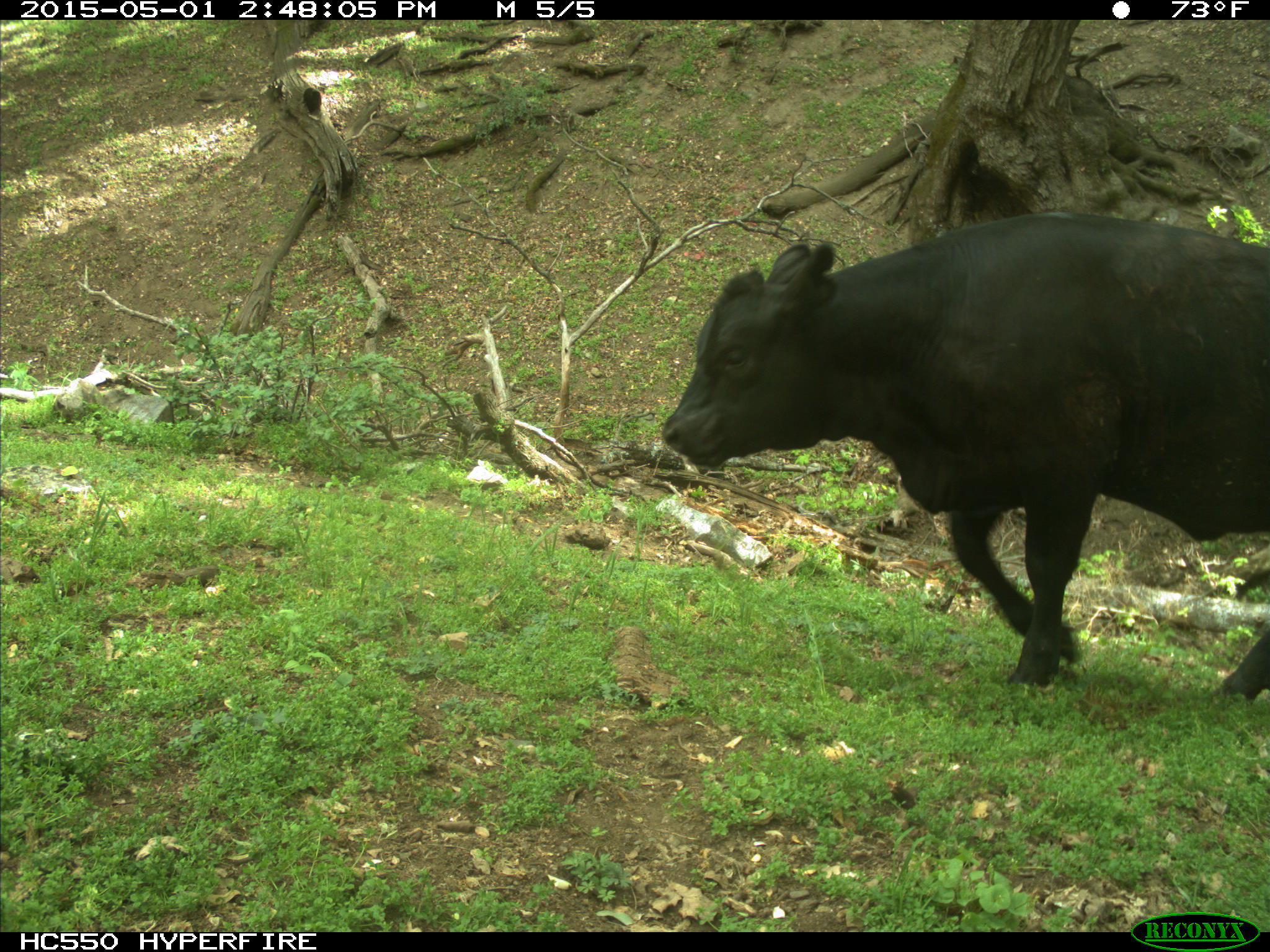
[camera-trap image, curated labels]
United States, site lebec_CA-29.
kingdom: Animalia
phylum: Chordata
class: Mammalia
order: Artiodactyla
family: Bovidae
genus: Bos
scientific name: Bos taurus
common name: domestic cow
Bos taurus (domestic cow).